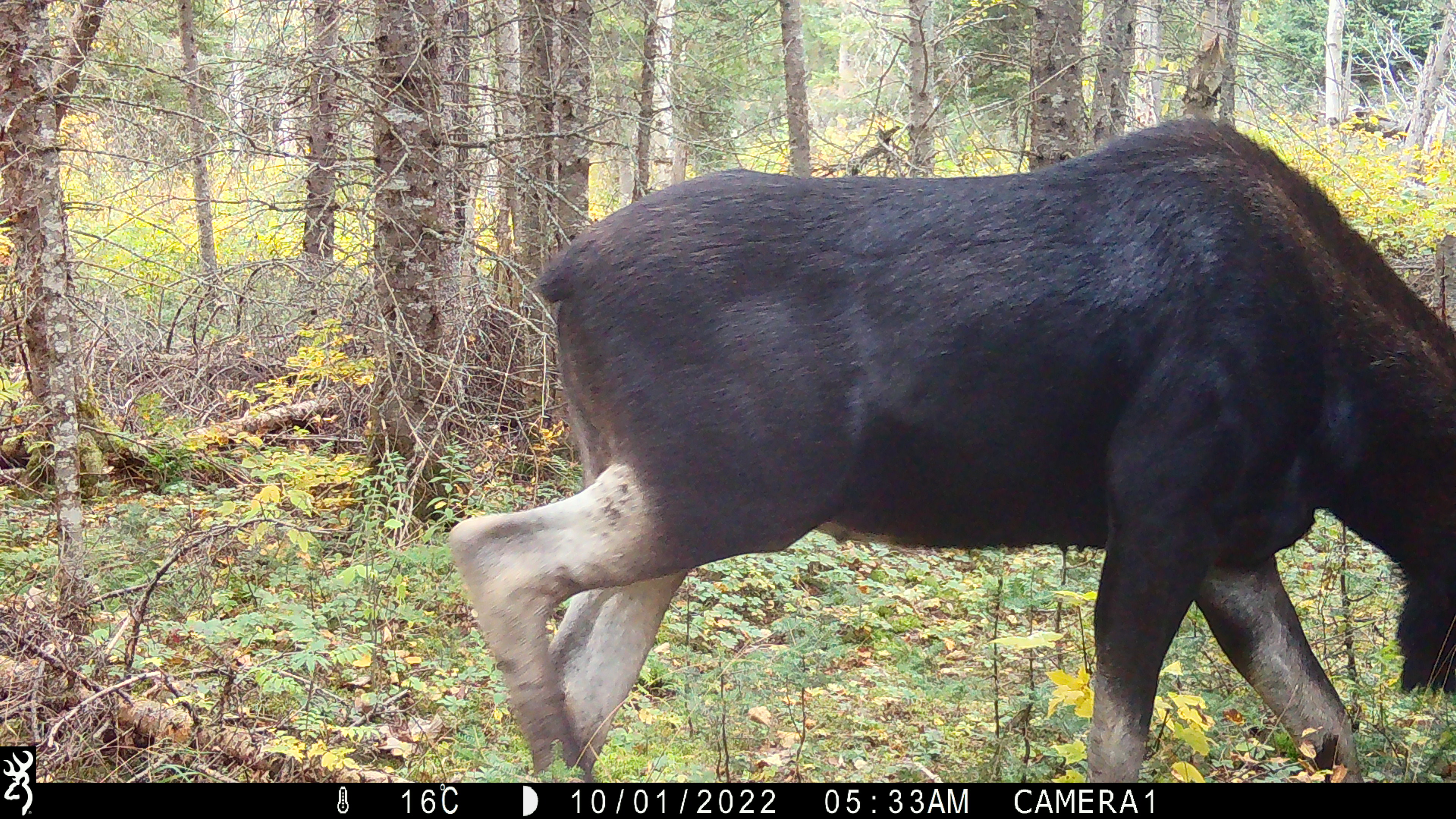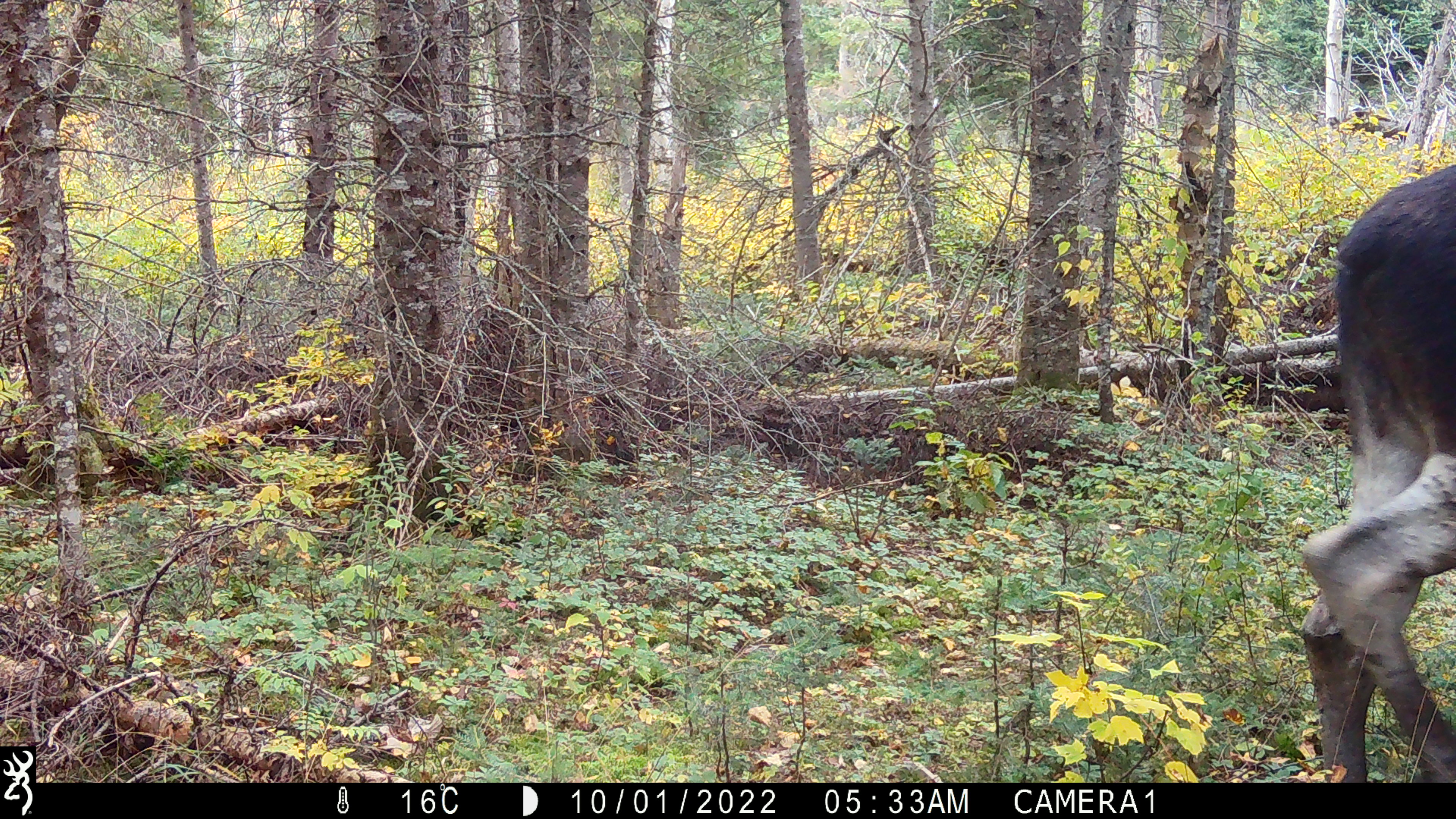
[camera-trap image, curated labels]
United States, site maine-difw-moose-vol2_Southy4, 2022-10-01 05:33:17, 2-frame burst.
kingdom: Animalia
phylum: Chordata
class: Mammalia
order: Artiodactyla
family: Cervidae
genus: Alces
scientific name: Alces alces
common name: moose